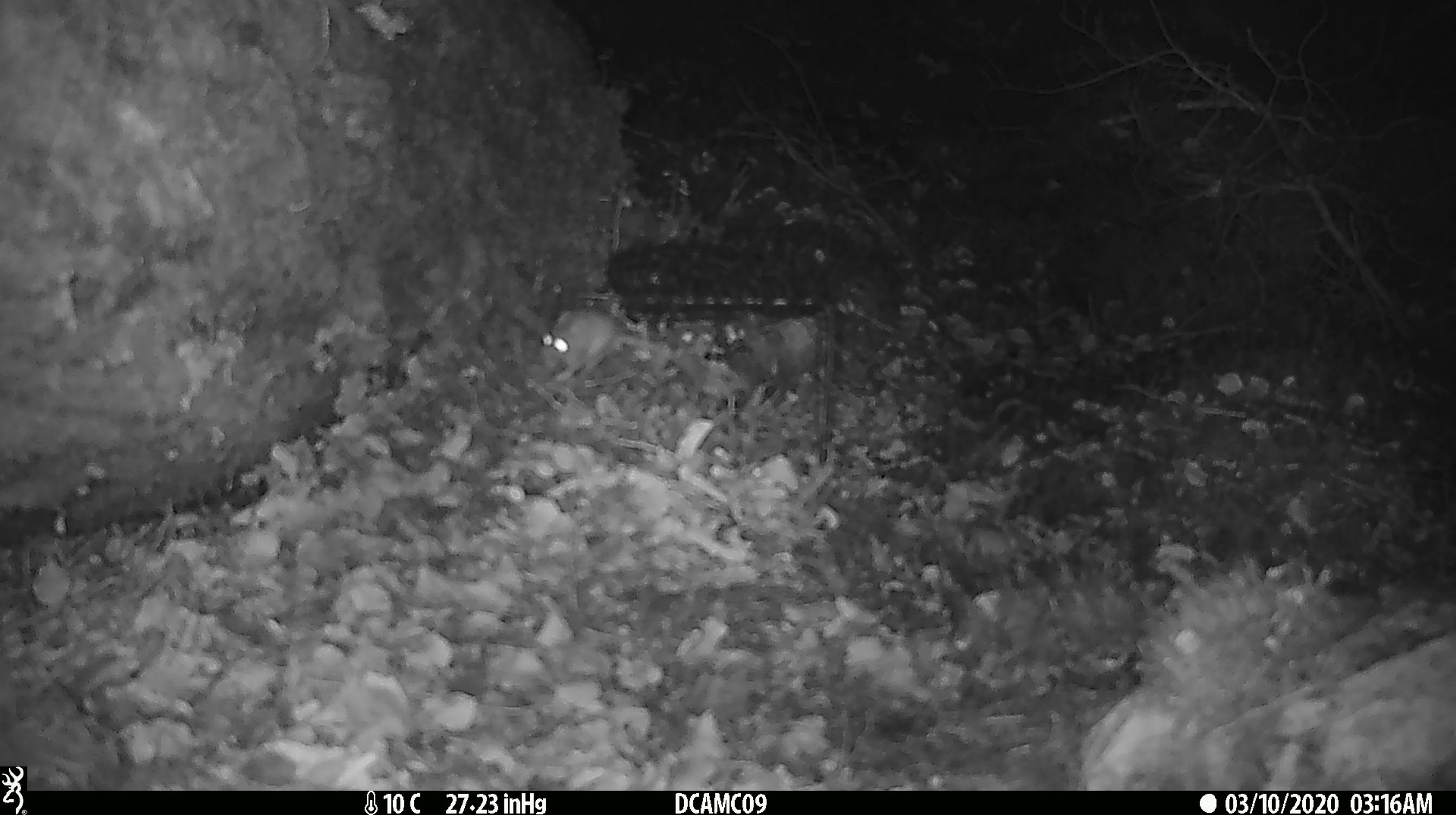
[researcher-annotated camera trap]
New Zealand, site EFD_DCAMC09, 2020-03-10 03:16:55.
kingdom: Animalia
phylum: Chordata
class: Mammalia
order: Rodentia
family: Muridae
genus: Mus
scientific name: Mus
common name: mouse